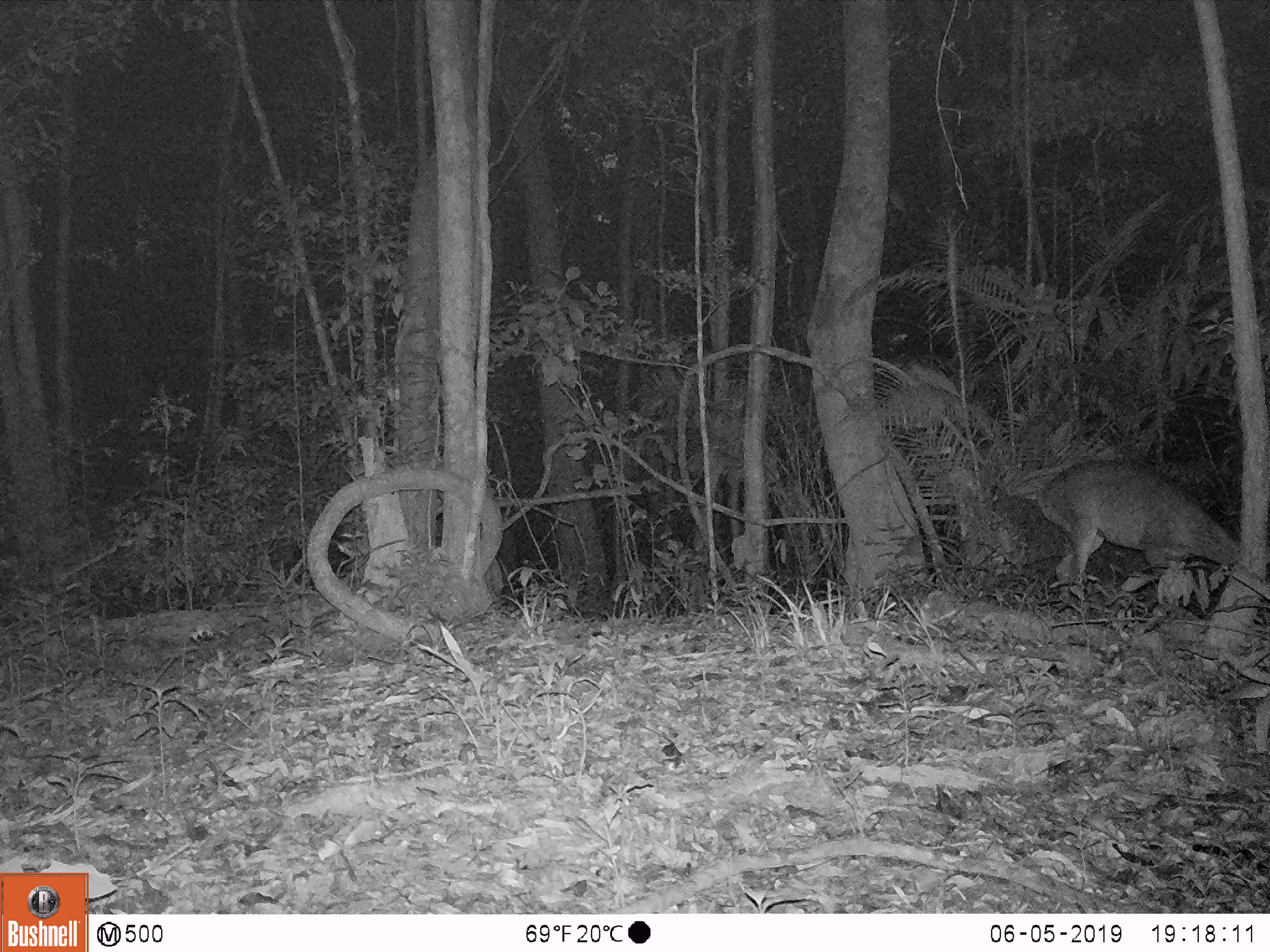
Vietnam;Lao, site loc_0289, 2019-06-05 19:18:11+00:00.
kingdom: Animalia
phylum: Chordata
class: Mammalia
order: Artiodactyla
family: Cervidae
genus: Muntiacus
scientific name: Muntiacus vuquangensis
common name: large-antlered muntjac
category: large antlered muntjac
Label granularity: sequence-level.